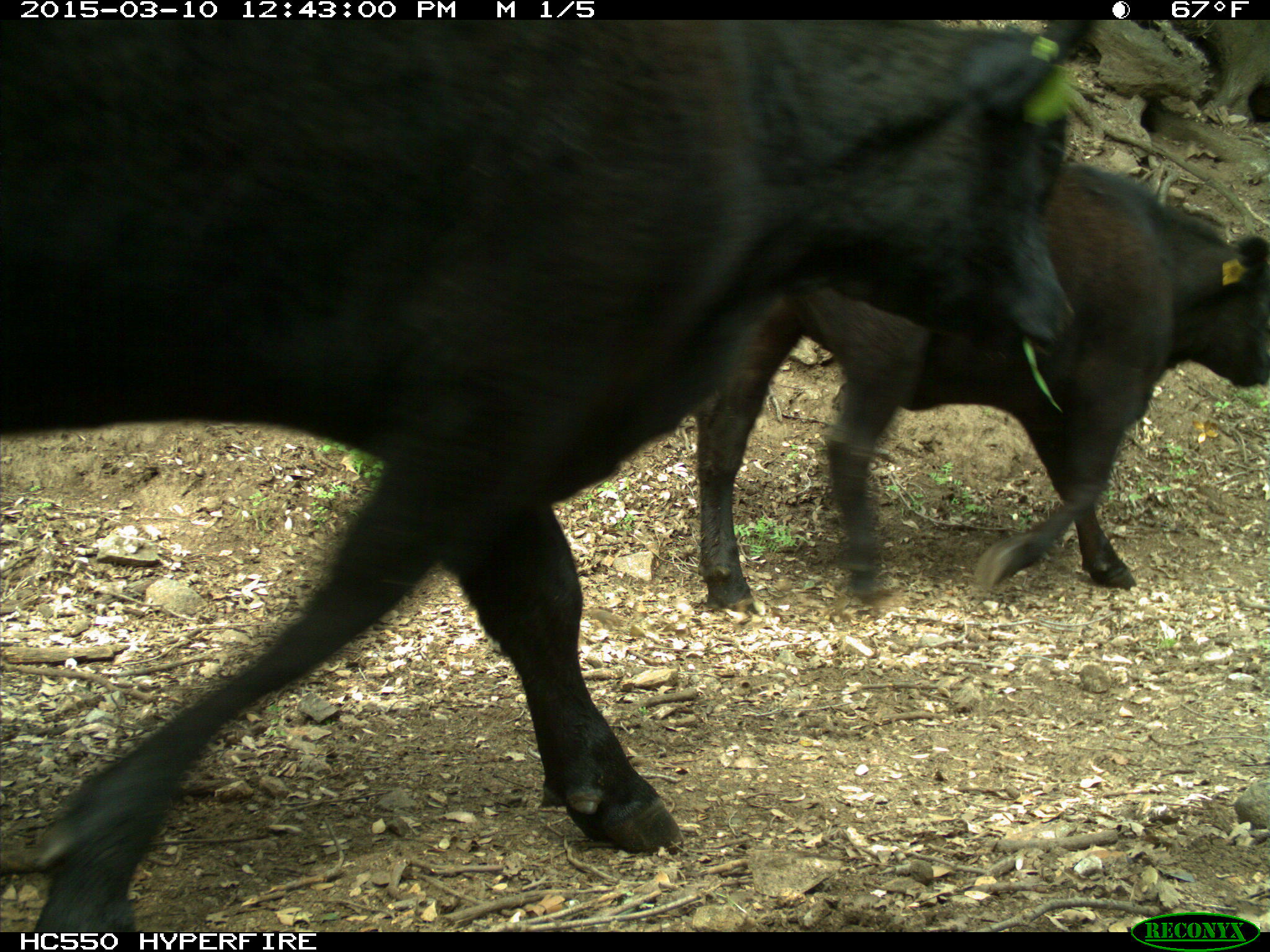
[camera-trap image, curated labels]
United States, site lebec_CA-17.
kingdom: Animalia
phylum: Chordata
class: Mammalia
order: Artiodactyla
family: Bovidae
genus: Bos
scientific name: Bos taurus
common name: domestic cow